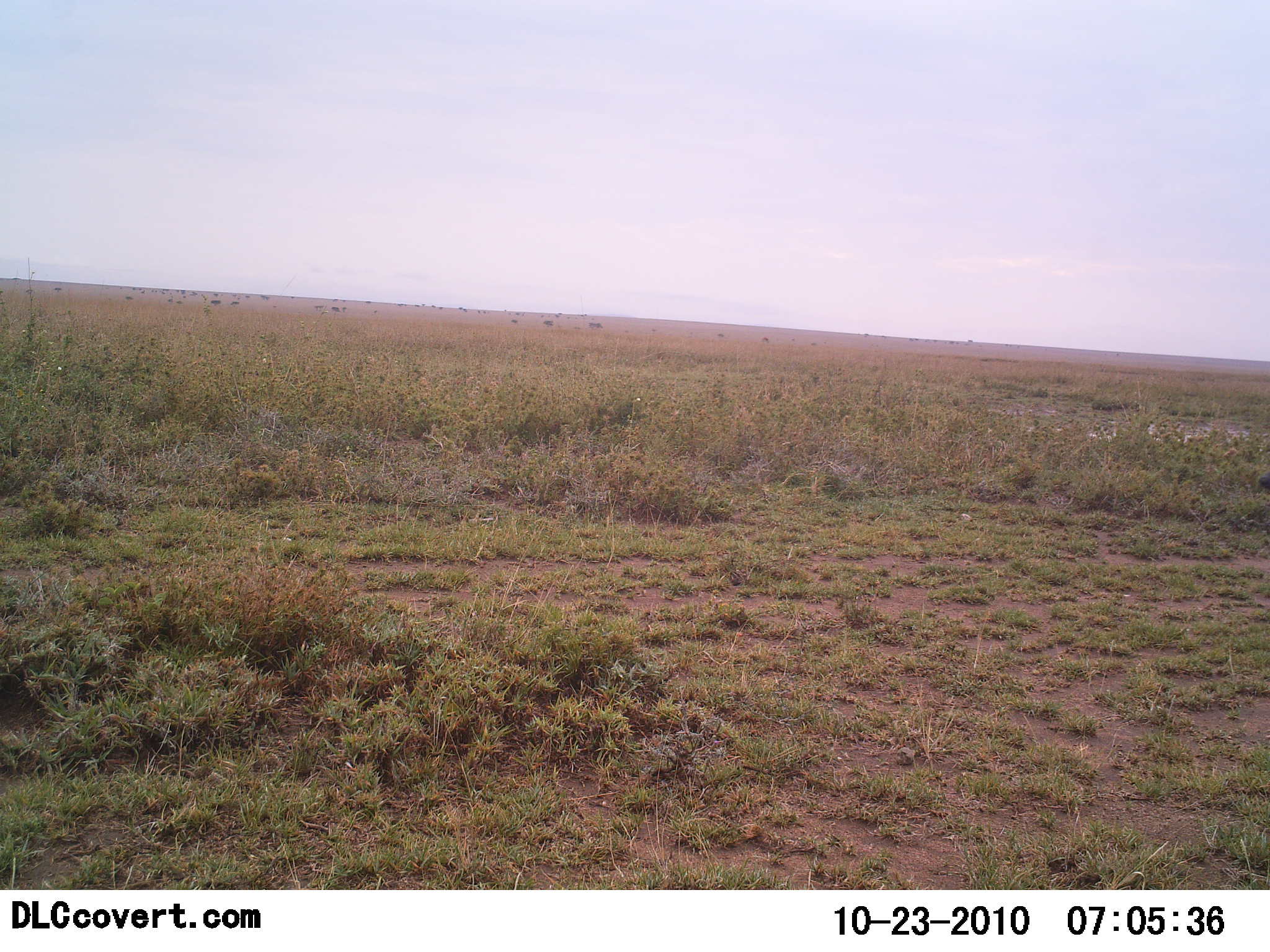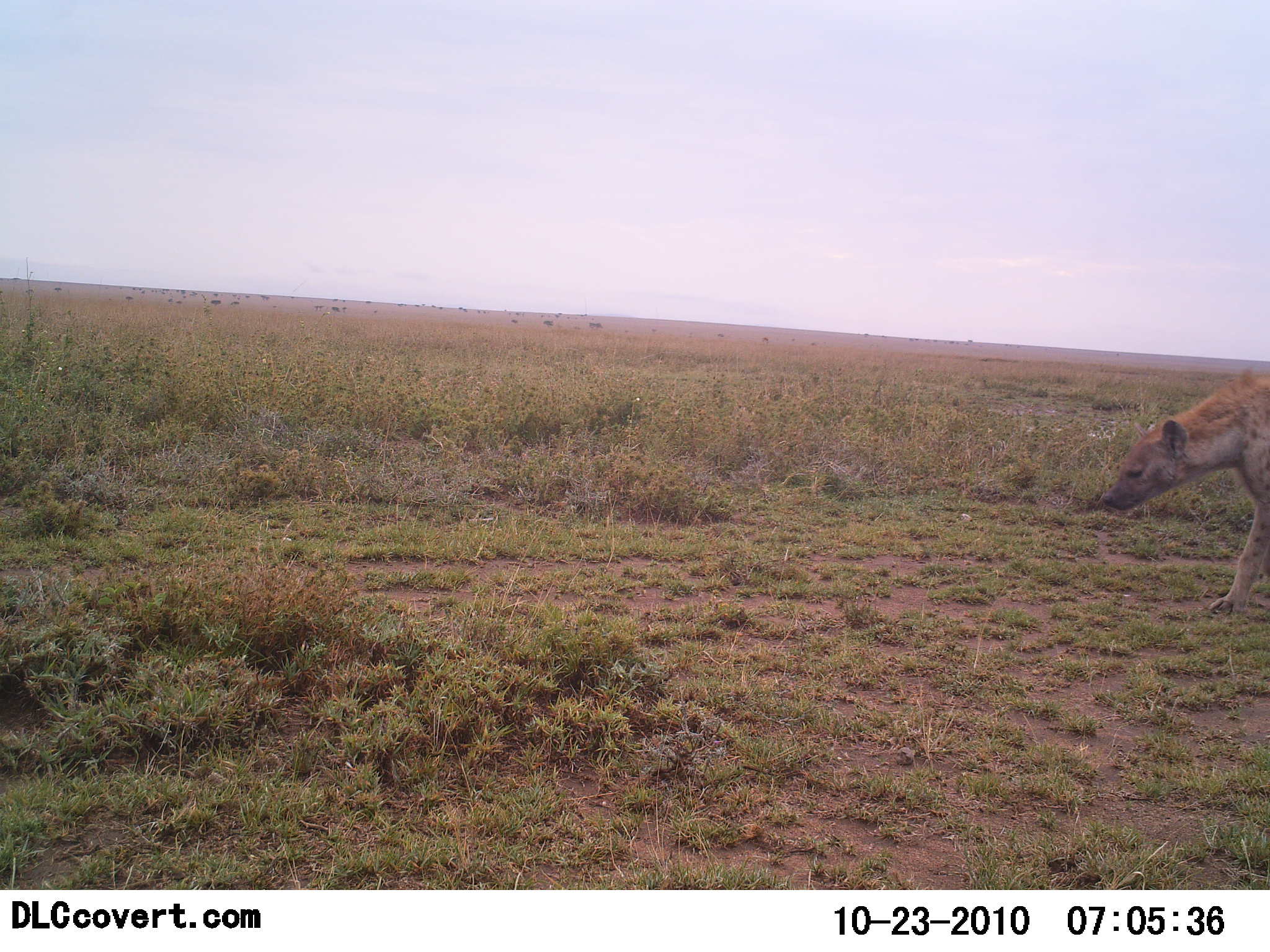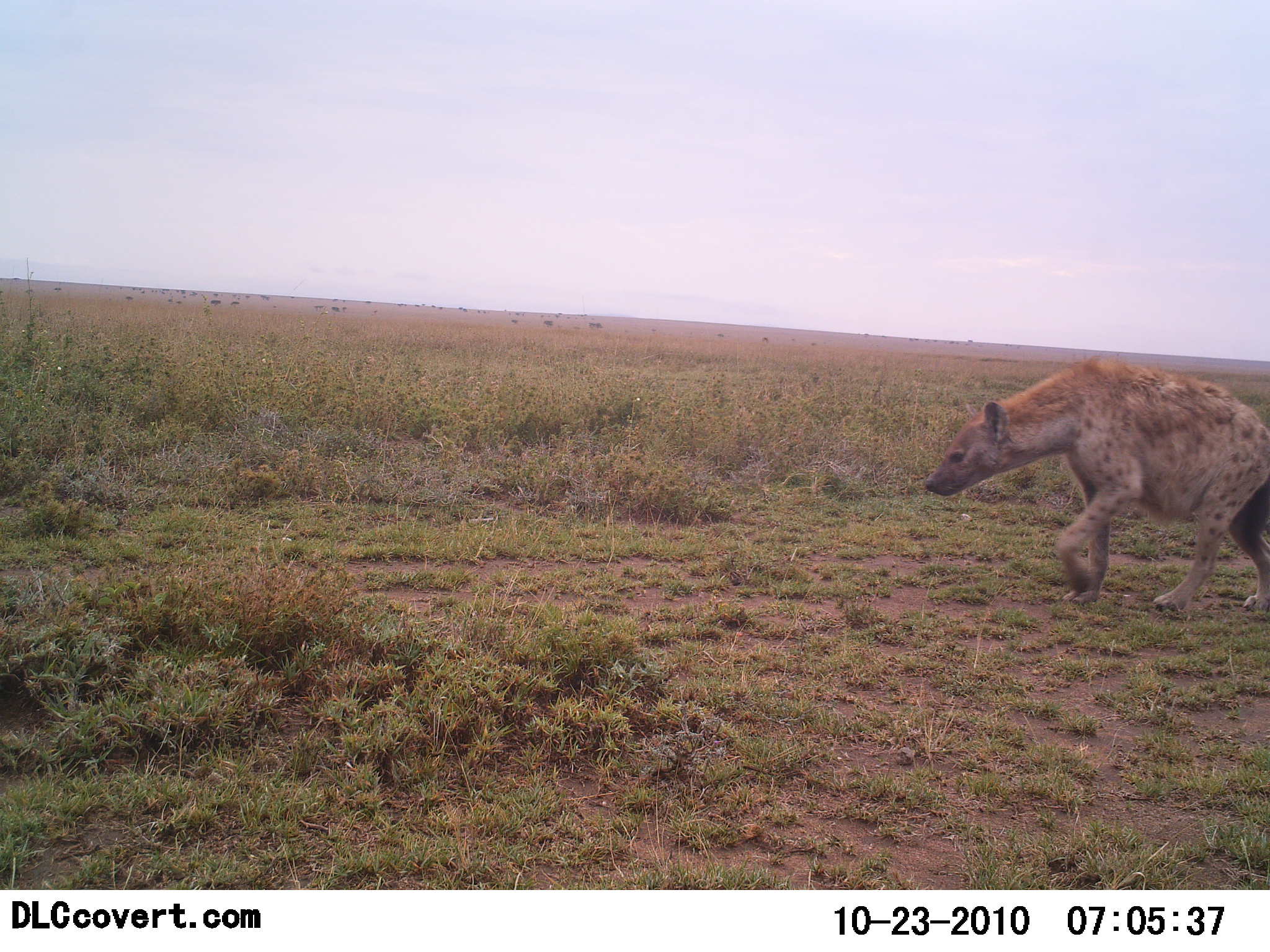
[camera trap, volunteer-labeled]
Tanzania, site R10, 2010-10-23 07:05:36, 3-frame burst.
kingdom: Animalia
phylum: Chordata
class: Mammalia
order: Carnivora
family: Hyaenidae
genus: Crocuta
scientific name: Crocuta crocuta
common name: spotted hyena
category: hyenaspotted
Hyenaspotted (spotted hyena) (Crocuta crocuta), count 1. Behavior (volunteer vote fractions): standing 7%, resting 0%, moving 100%, interacting 0%. Young present (vote fraction): 0%. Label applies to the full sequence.